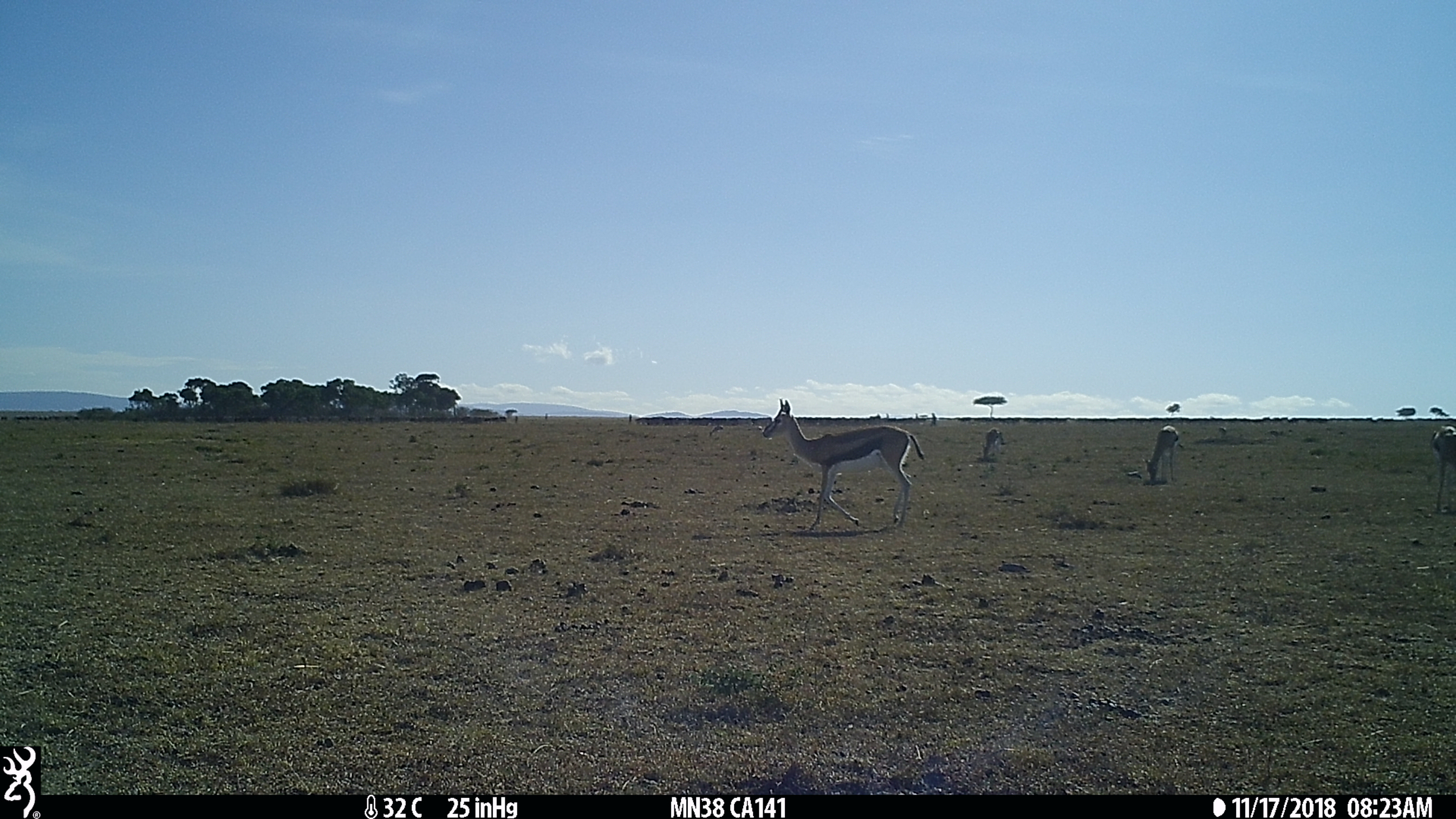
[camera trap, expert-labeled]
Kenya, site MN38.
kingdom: Animalia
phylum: Chordata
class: Mammalia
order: Artiodactyla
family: Bovidae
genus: Eudorcas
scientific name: Eudorcas thomsonii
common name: thomon's gazelle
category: gazelle thomsons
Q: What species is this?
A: Gazelle thomsons (thomon's gazelle) (Eudorcas thomsonii).